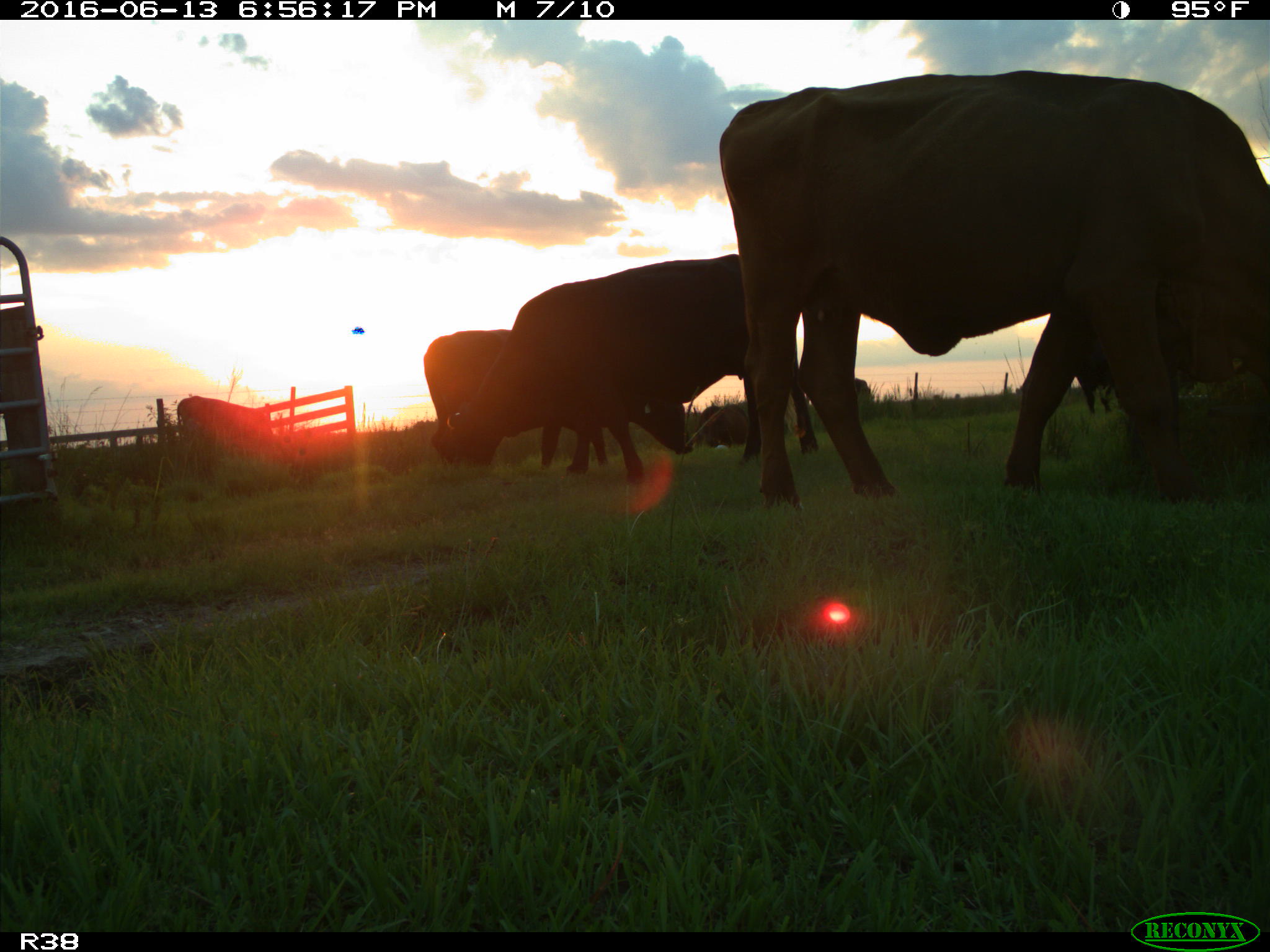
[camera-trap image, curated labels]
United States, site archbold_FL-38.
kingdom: Animalia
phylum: Chordata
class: Mammalia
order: Artiodactyla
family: Bovidae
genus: Bos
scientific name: Bos taurus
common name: domestic cow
Bos taurus (domestic cow).